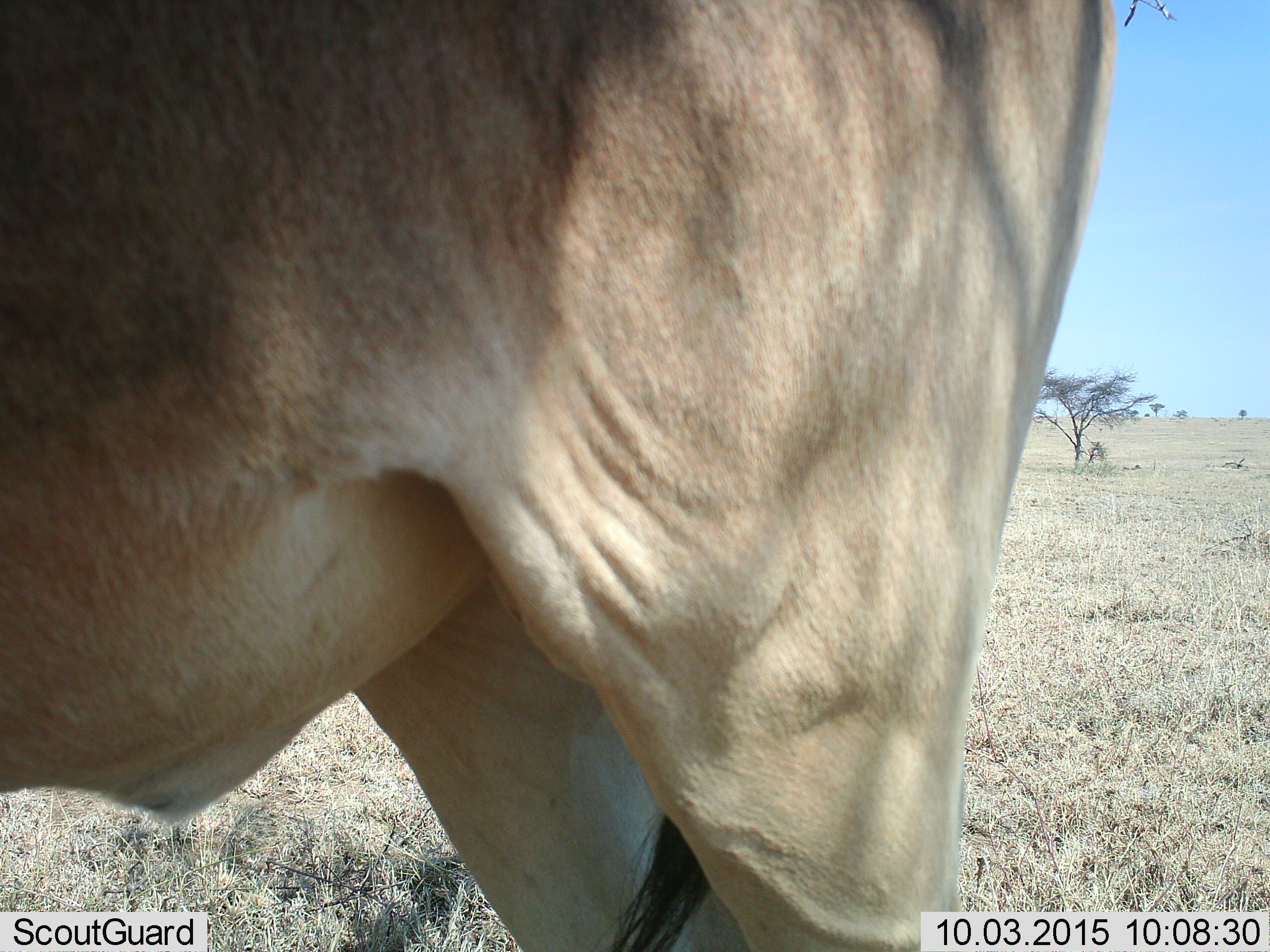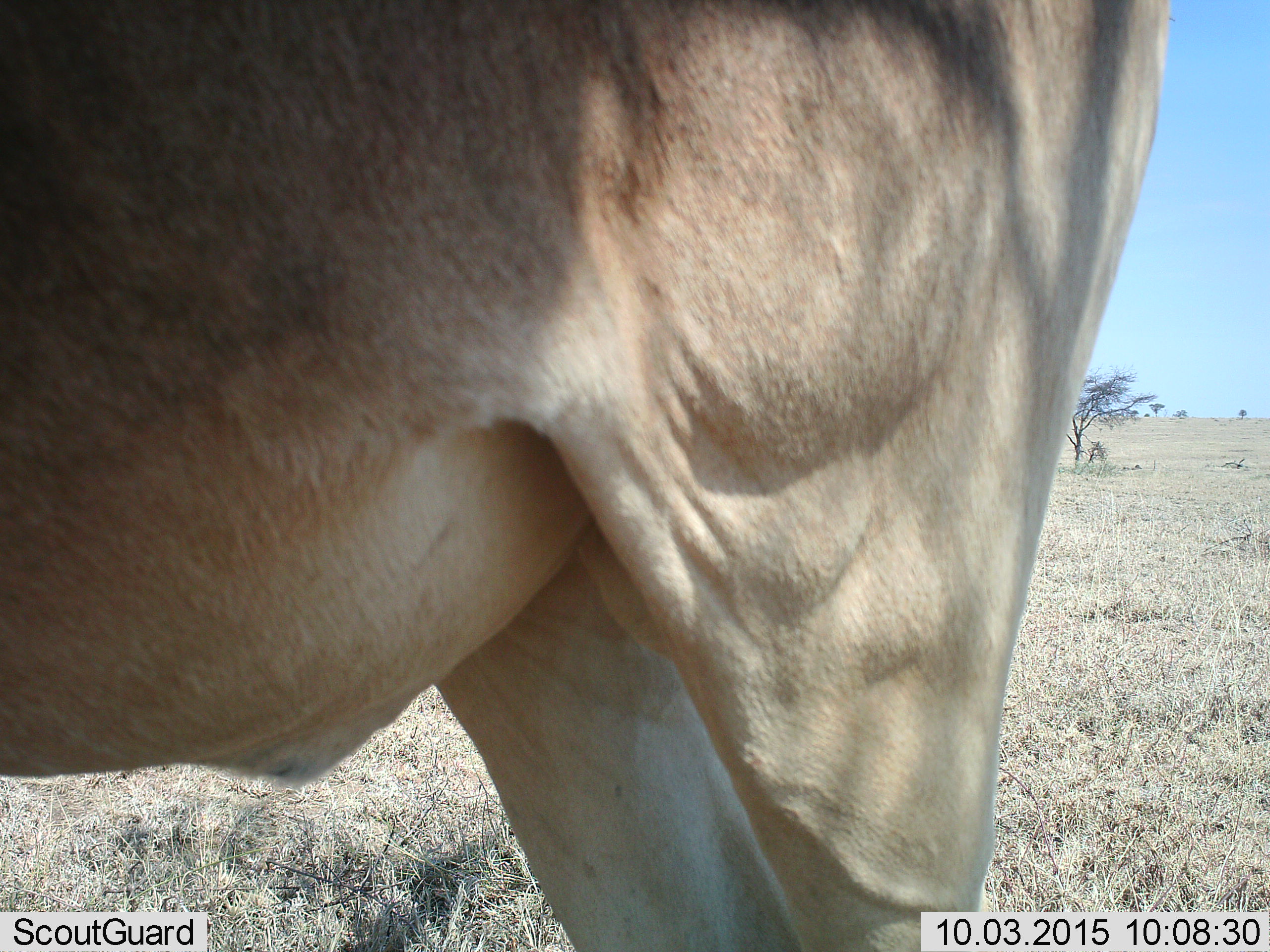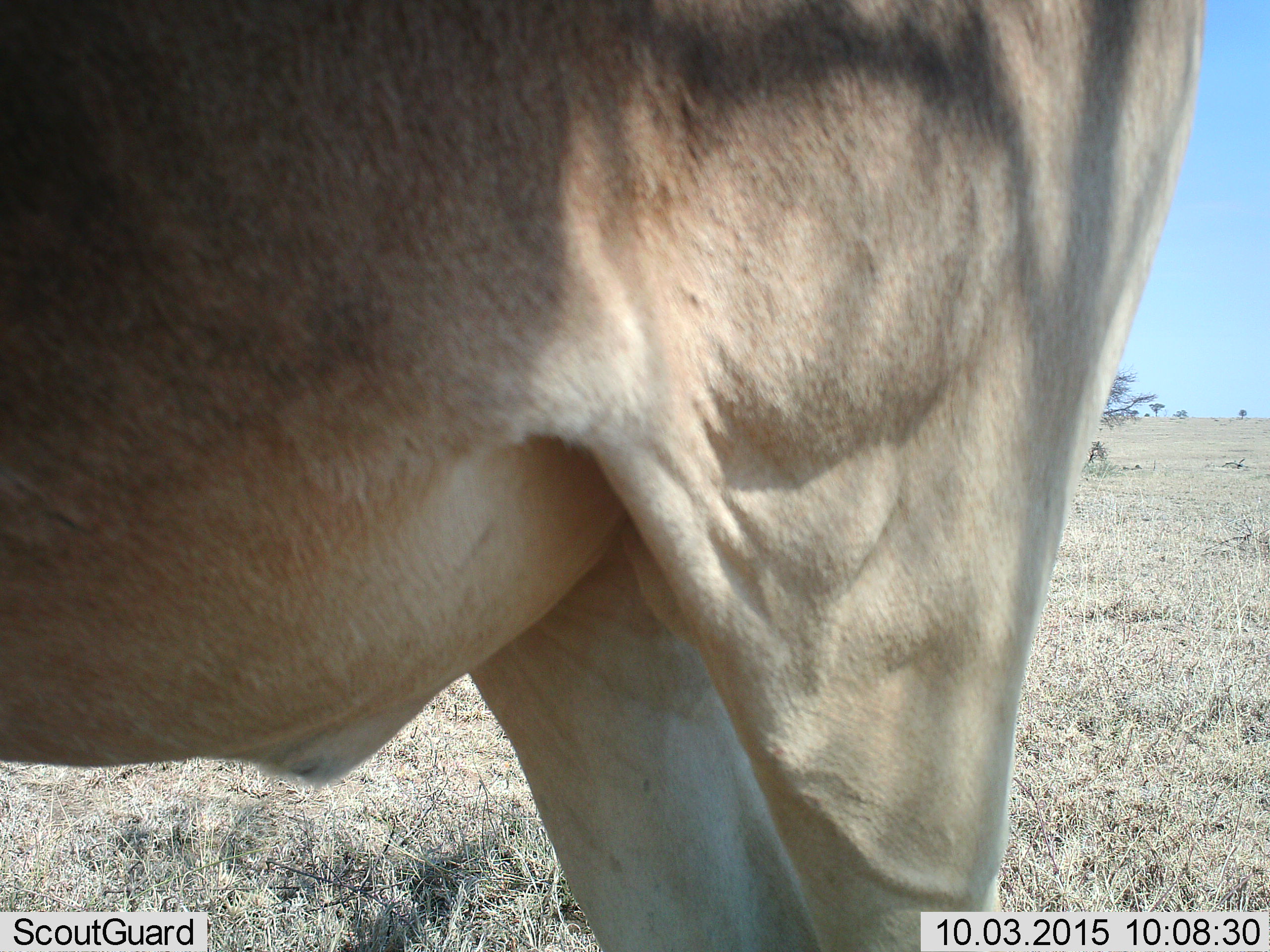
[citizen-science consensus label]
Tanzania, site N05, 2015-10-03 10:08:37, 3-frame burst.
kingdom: Animalia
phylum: Chordata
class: Mammalia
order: Artiodactyla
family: Bovidae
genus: Alcelaphus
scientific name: Alcelaphus buselaphus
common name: hartebeest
Hartebeest (Alcelaphus buselaphus), count 1. Behavior (volunteer vote fractions): standing 100%, resting 0%, moving 0%, interacting 0%. Young present (vote fraction): 0%. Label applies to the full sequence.